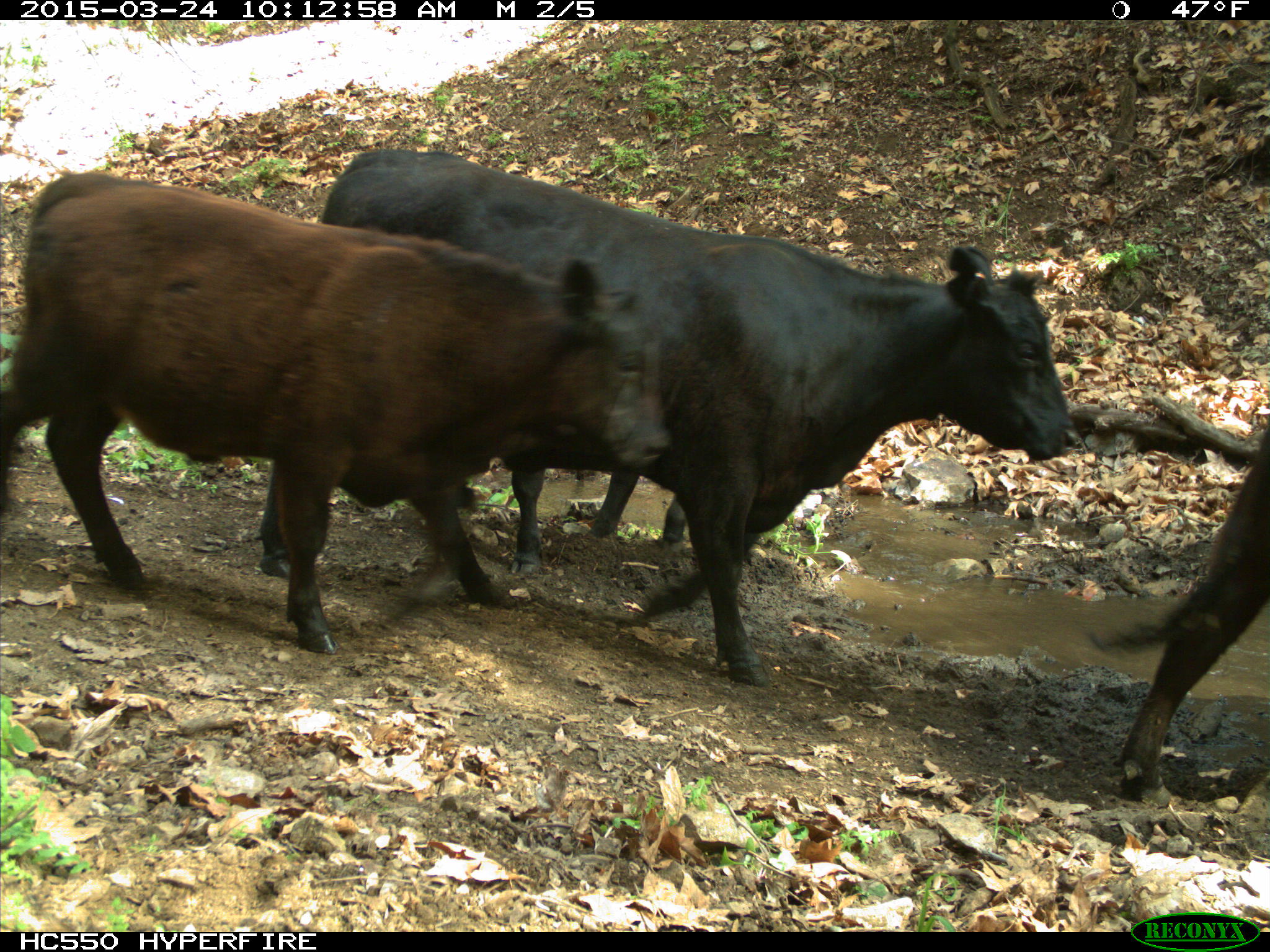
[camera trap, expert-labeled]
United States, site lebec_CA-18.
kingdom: Animalia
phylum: Chordata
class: Mammalia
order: Artiodactyla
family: Bovidae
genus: Bos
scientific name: Bos taurus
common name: domestic cow